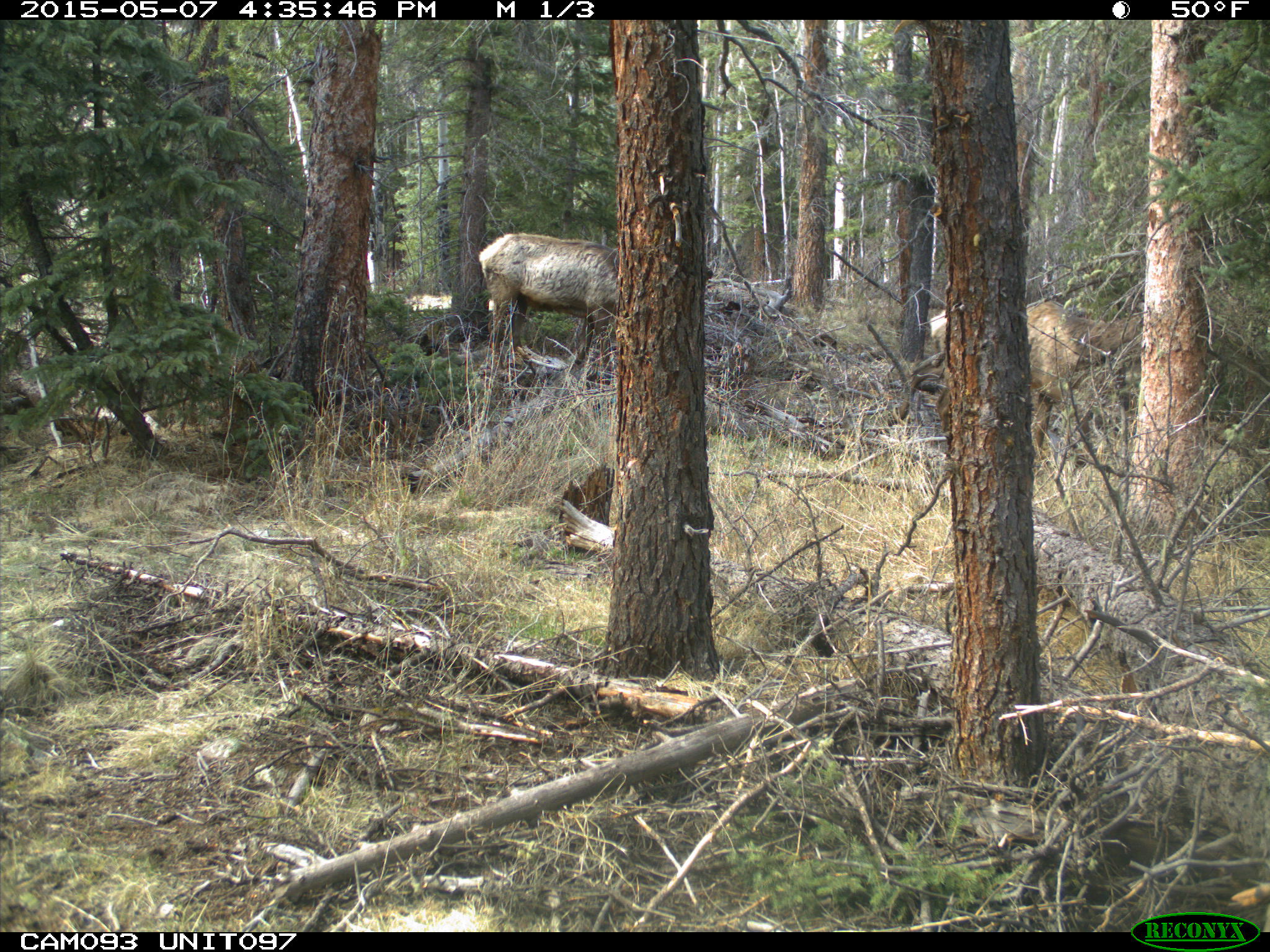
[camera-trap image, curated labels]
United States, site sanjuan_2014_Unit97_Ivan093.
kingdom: Animalia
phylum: Chordata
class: Mammalia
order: Artiodactyla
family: Cervidae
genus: Cervus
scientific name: Cervus elaphus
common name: red deer